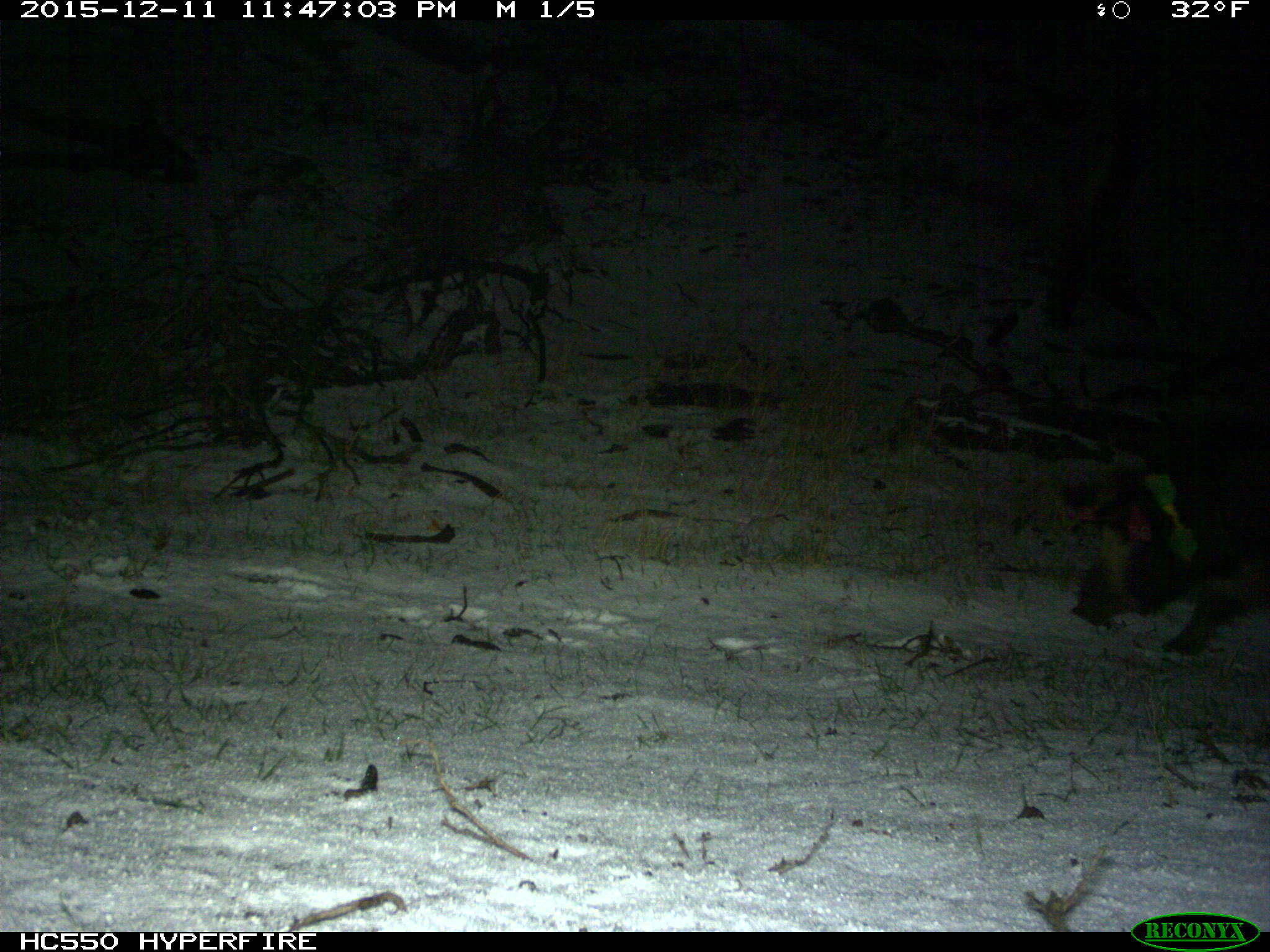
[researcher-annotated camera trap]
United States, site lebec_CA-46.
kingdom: Animalia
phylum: Chordata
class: Mammalia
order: Artiodactyla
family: Suidae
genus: Sus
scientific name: Sus scrofa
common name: wild boar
Sus scrofa (wild boar).